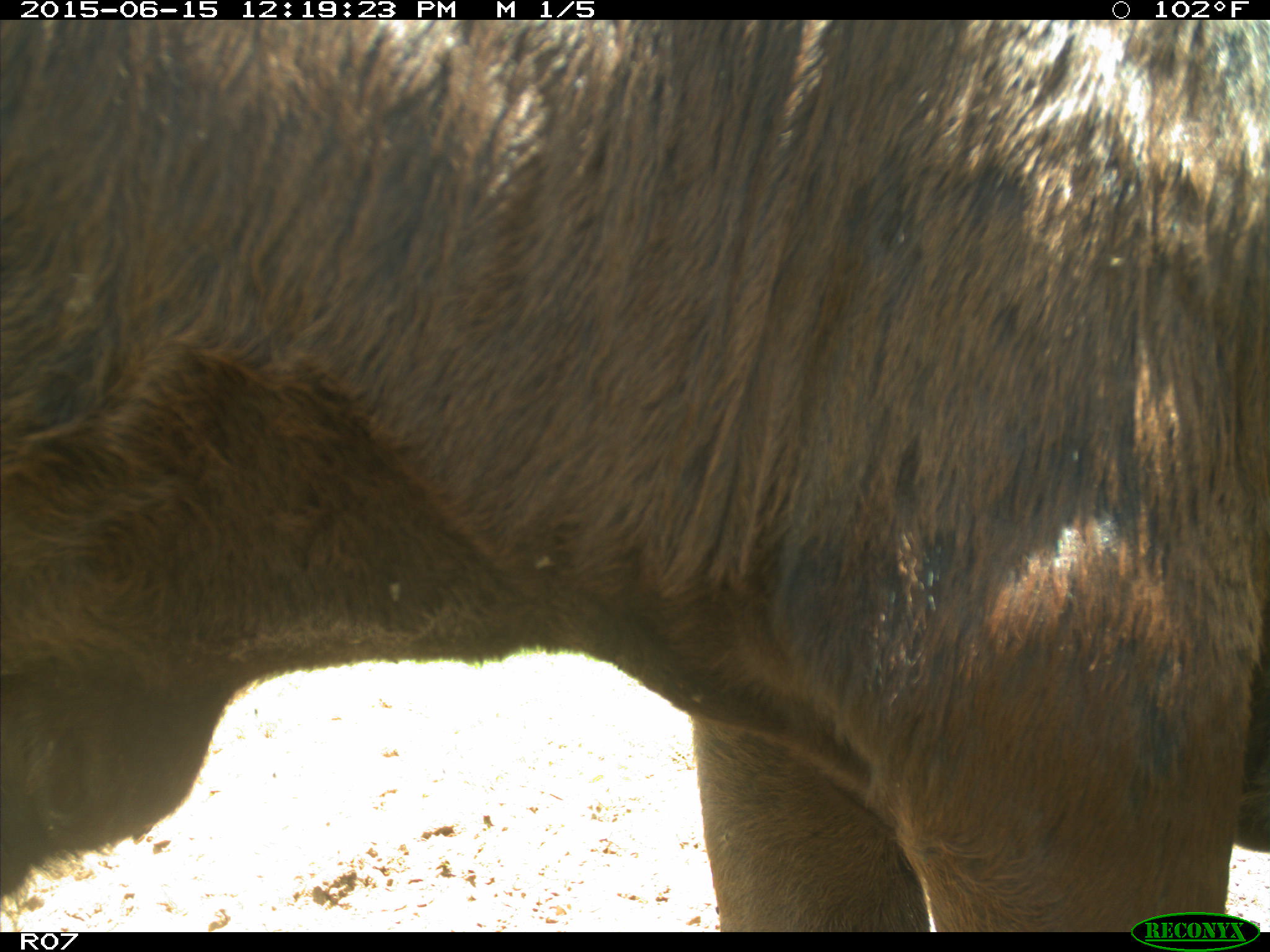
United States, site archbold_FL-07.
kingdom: Animalia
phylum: Chordata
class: Mammalia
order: Artiodactyla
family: Bovidae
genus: Bos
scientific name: Bos taurus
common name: domestic cow